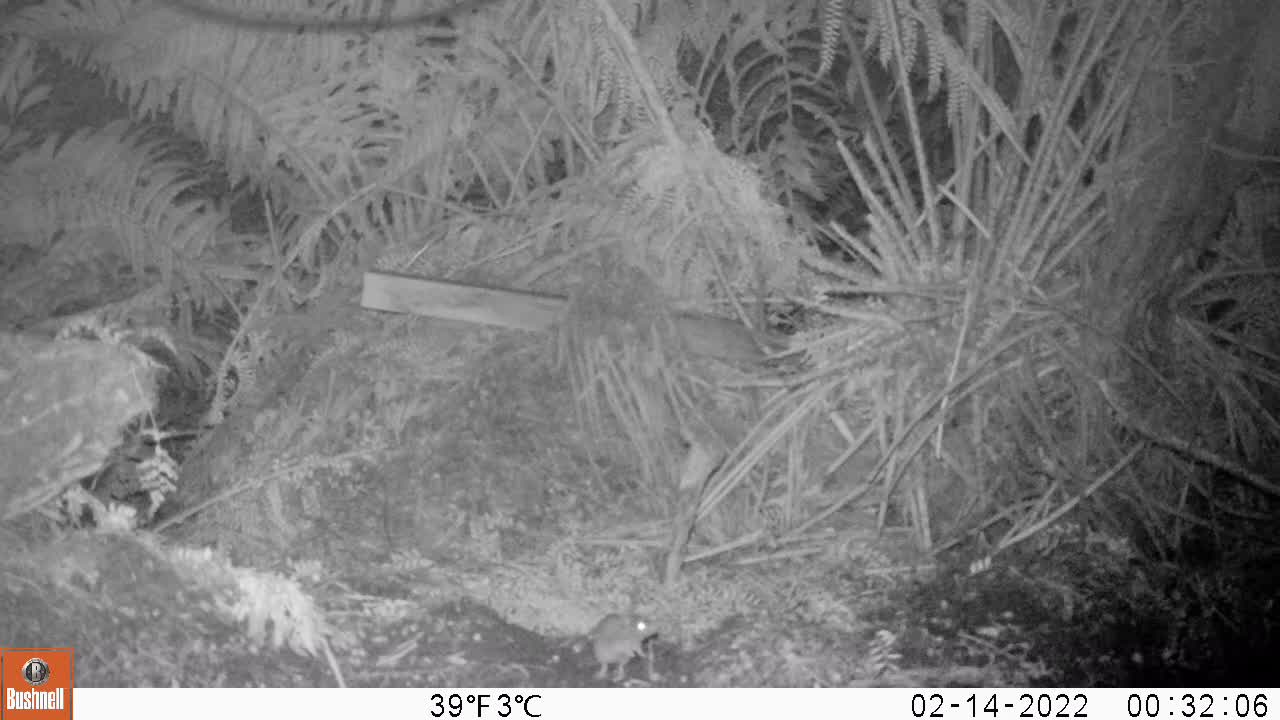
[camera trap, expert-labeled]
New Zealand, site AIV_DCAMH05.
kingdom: Animalia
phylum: Chordata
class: Mammalia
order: Rodentia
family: Muridae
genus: Mus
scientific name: Mus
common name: mouse